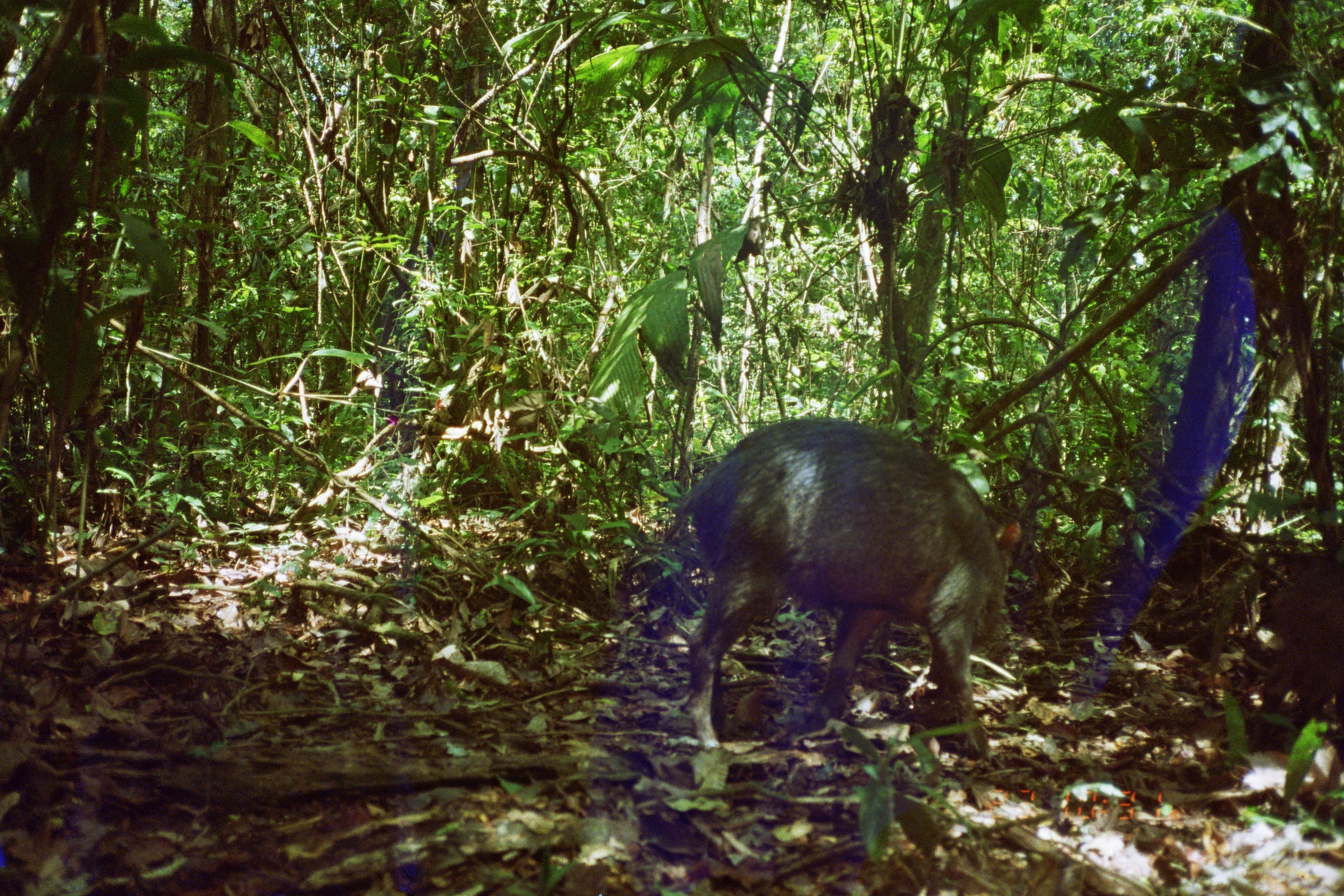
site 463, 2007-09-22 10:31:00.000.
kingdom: Animalia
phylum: Chordata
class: Mammalia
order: Artiodactyla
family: Tayassuidae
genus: Tayassu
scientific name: Tayassu pecari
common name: white-lipped peccary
Tayassu pecari (white-lipped peccary).